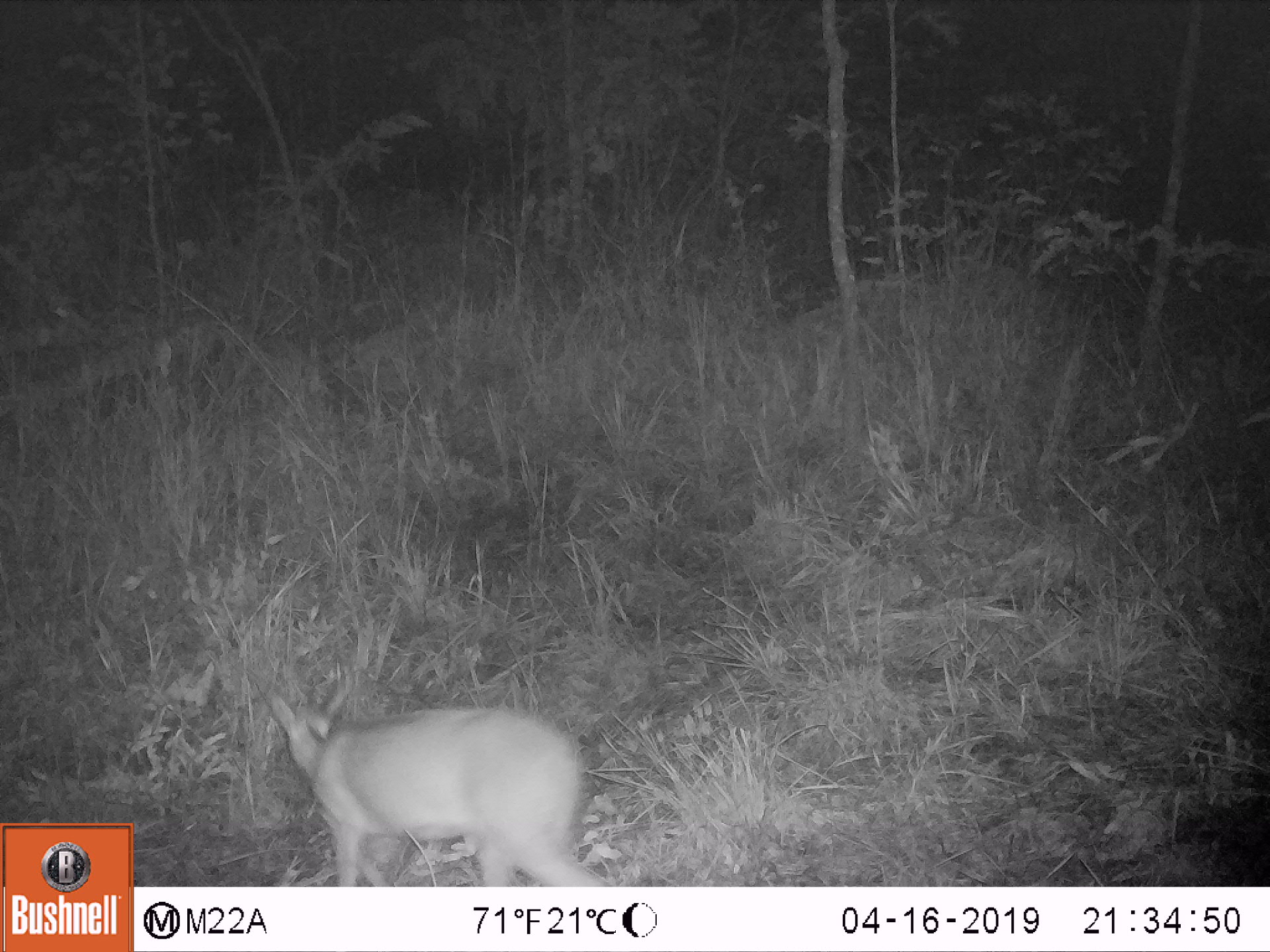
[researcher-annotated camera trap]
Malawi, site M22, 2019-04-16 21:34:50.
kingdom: Animalia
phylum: Chordata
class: Mammalia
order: Artiodactyla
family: Bovidae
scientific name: Antilopinae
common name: small antelope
Small antelope (Antilopinae), count 1.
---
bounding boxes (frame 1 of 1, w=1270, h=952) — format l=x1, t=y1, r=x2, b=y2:
small antelope: l=238, t=657, r=643, b=882